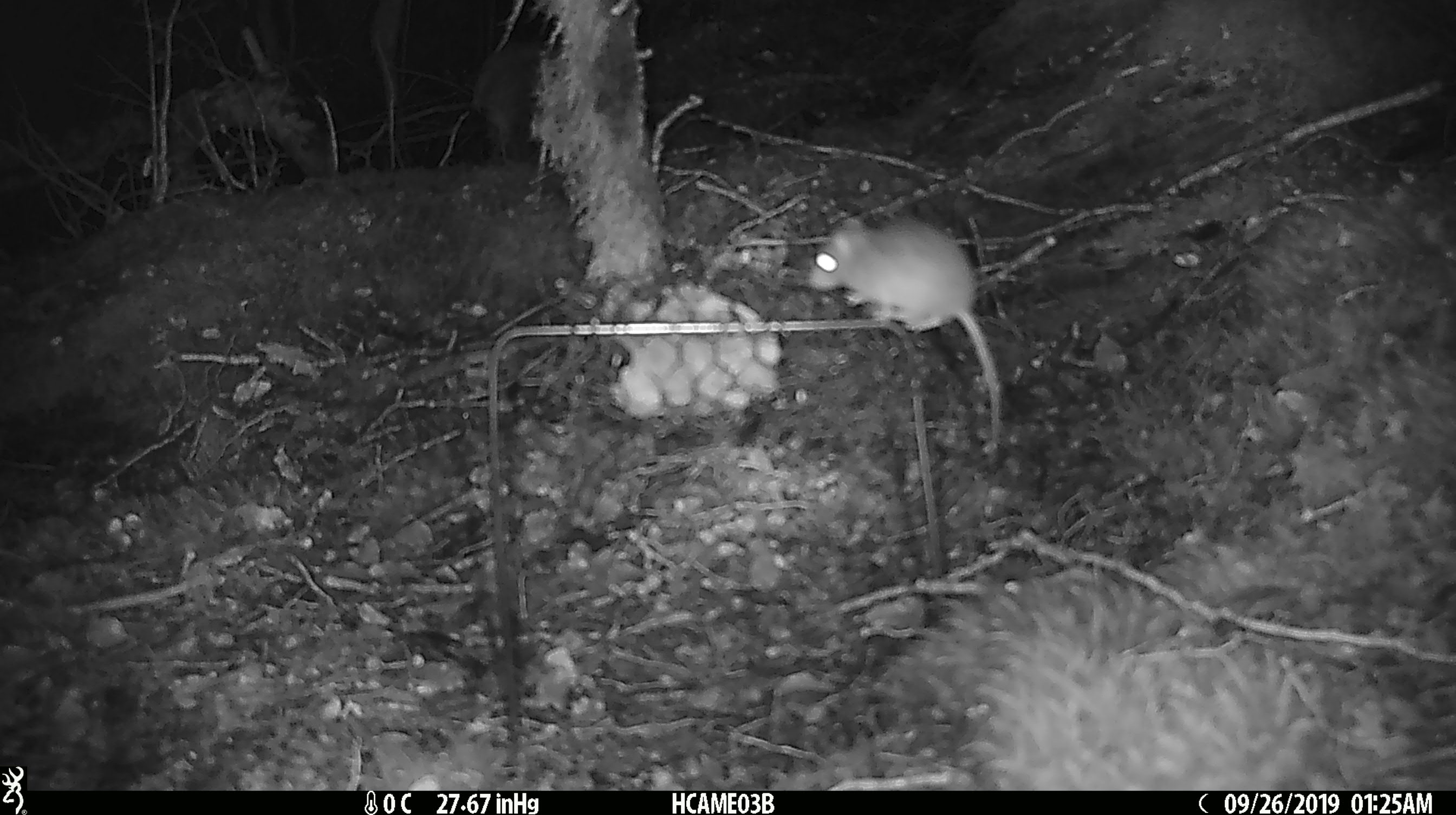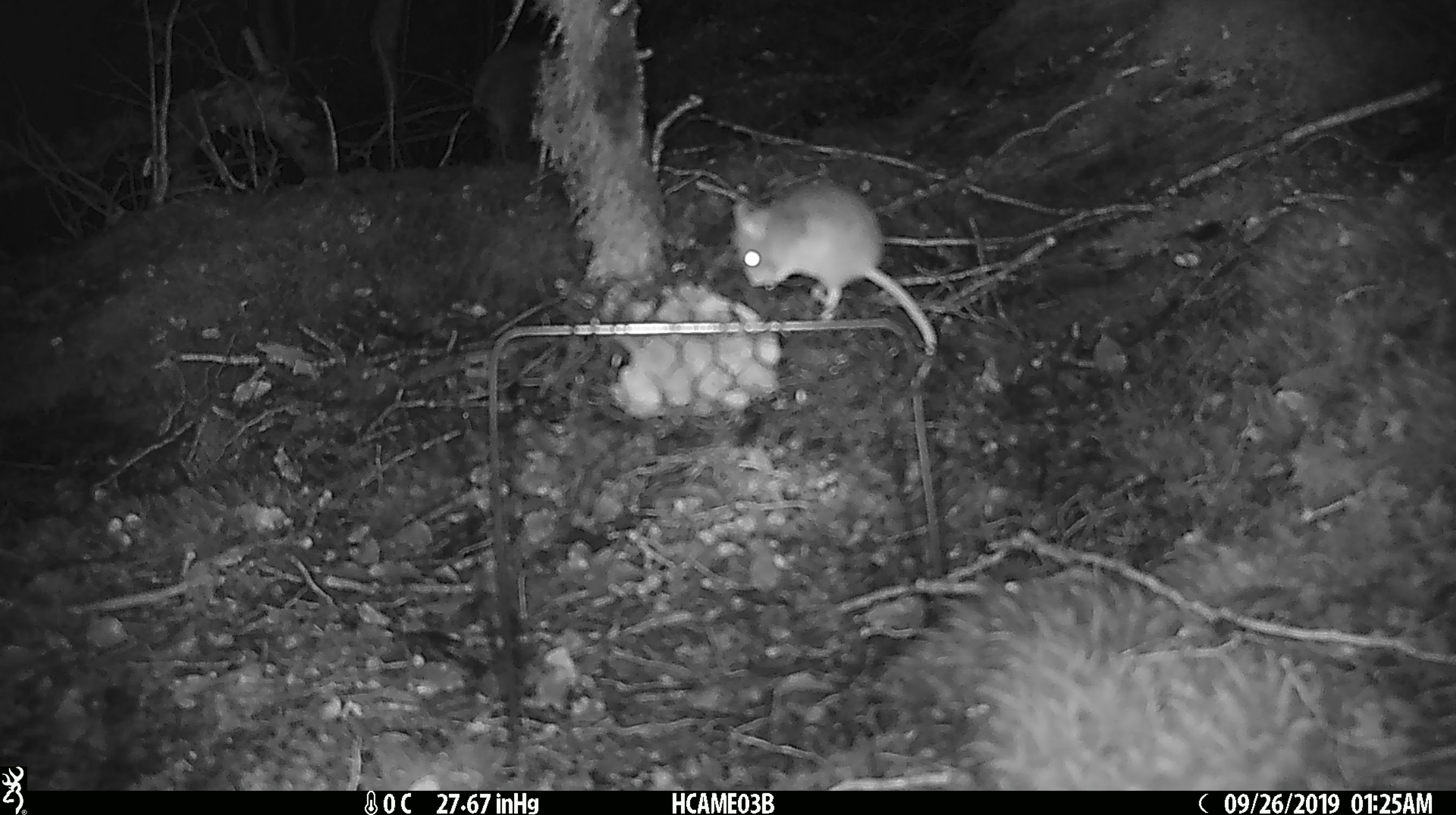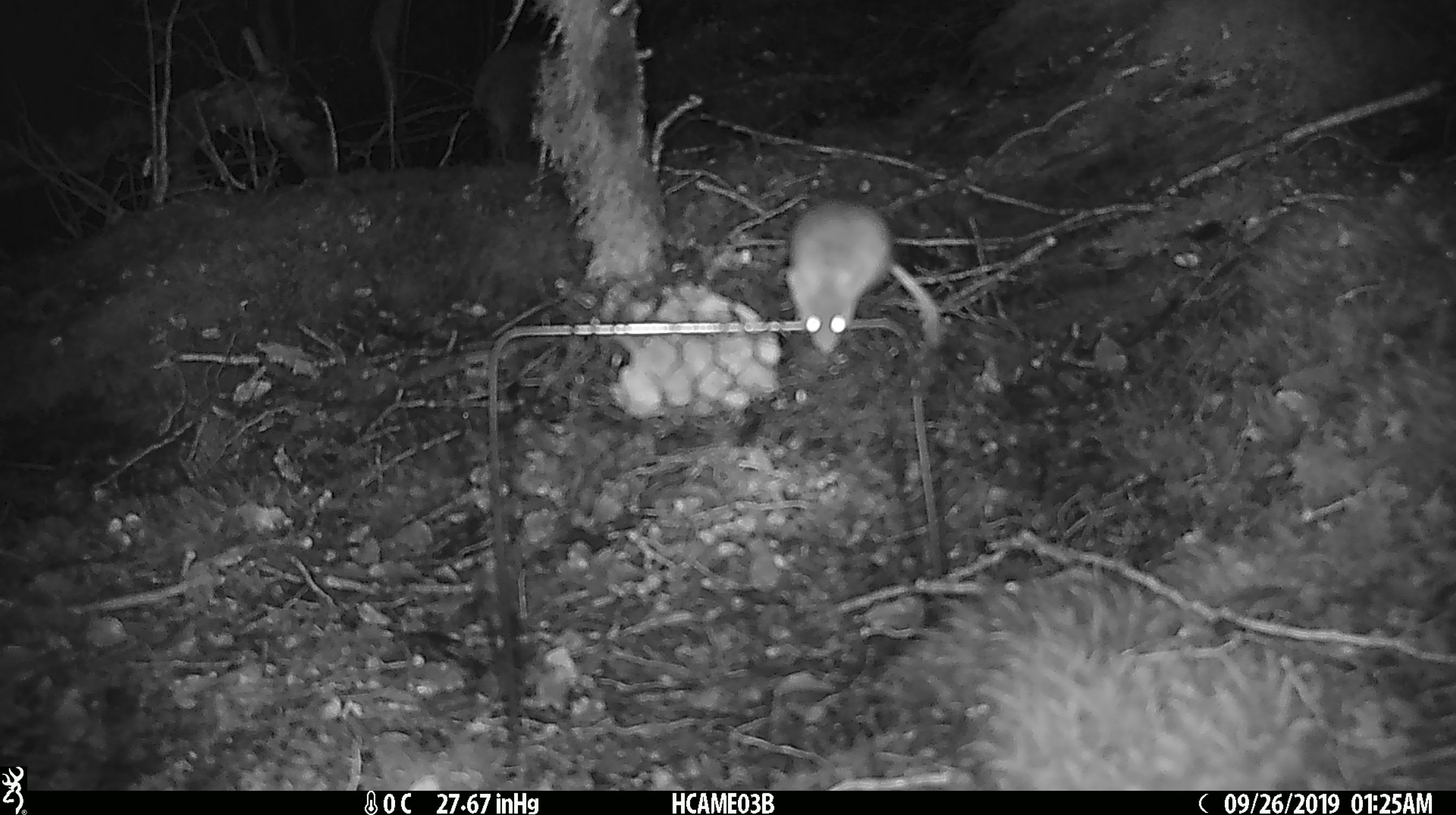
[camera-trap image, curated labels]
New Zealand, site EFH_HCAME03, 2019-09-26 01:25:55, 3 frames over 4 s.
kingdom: Animalia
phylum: Chordata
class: Mammalia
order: Rodentia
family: Muridae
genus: Mus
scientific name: Mus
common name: mouse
Mouse (Mus).